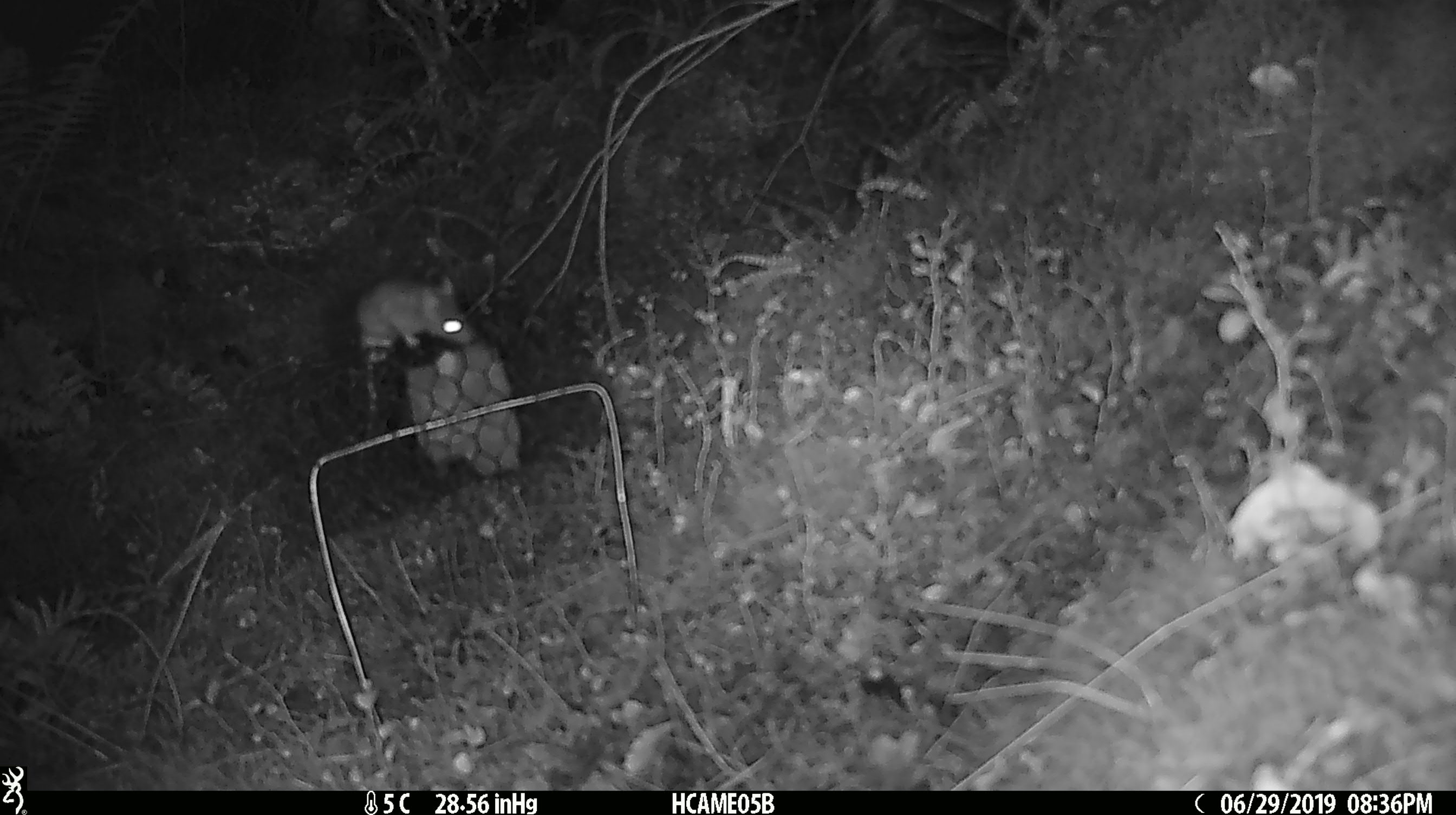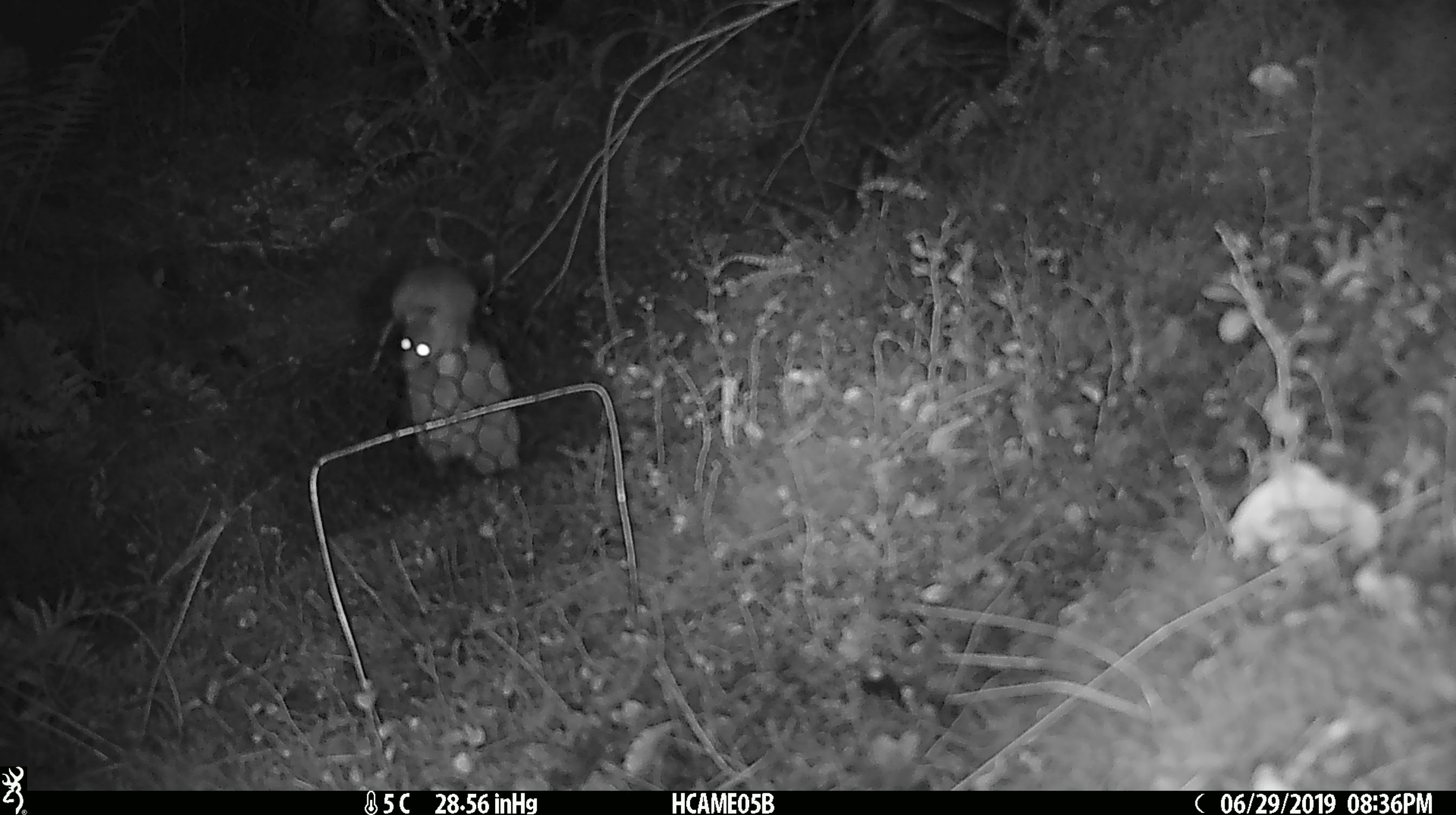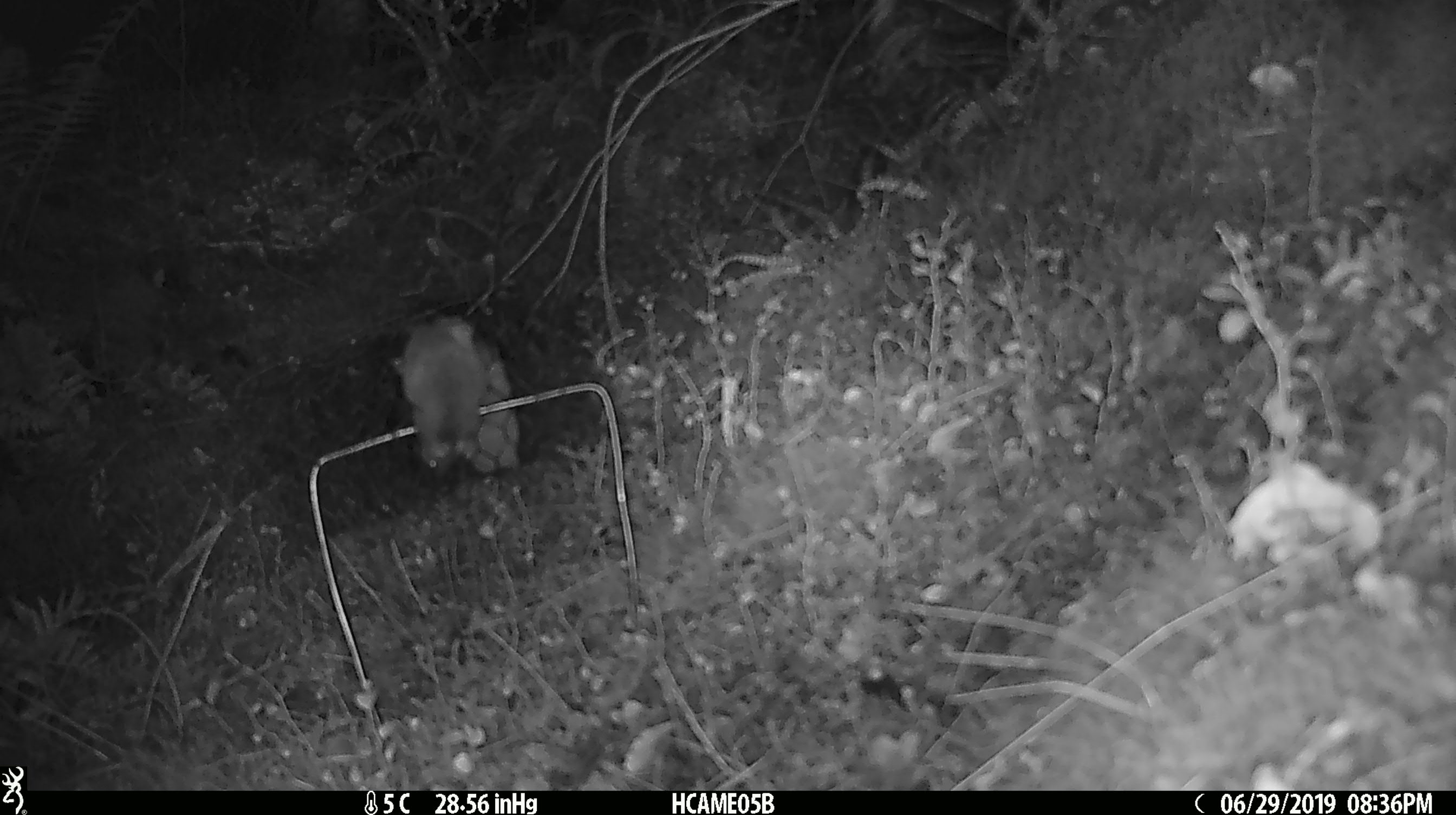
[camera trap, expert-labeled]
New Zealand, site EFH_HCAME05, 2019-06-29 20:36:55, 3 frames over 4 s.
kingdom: Animalia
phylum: Chordata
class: Mammalia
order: Rodentia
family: Muridae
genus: Mus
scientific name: Mus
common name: mouse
Mouse (Mus).